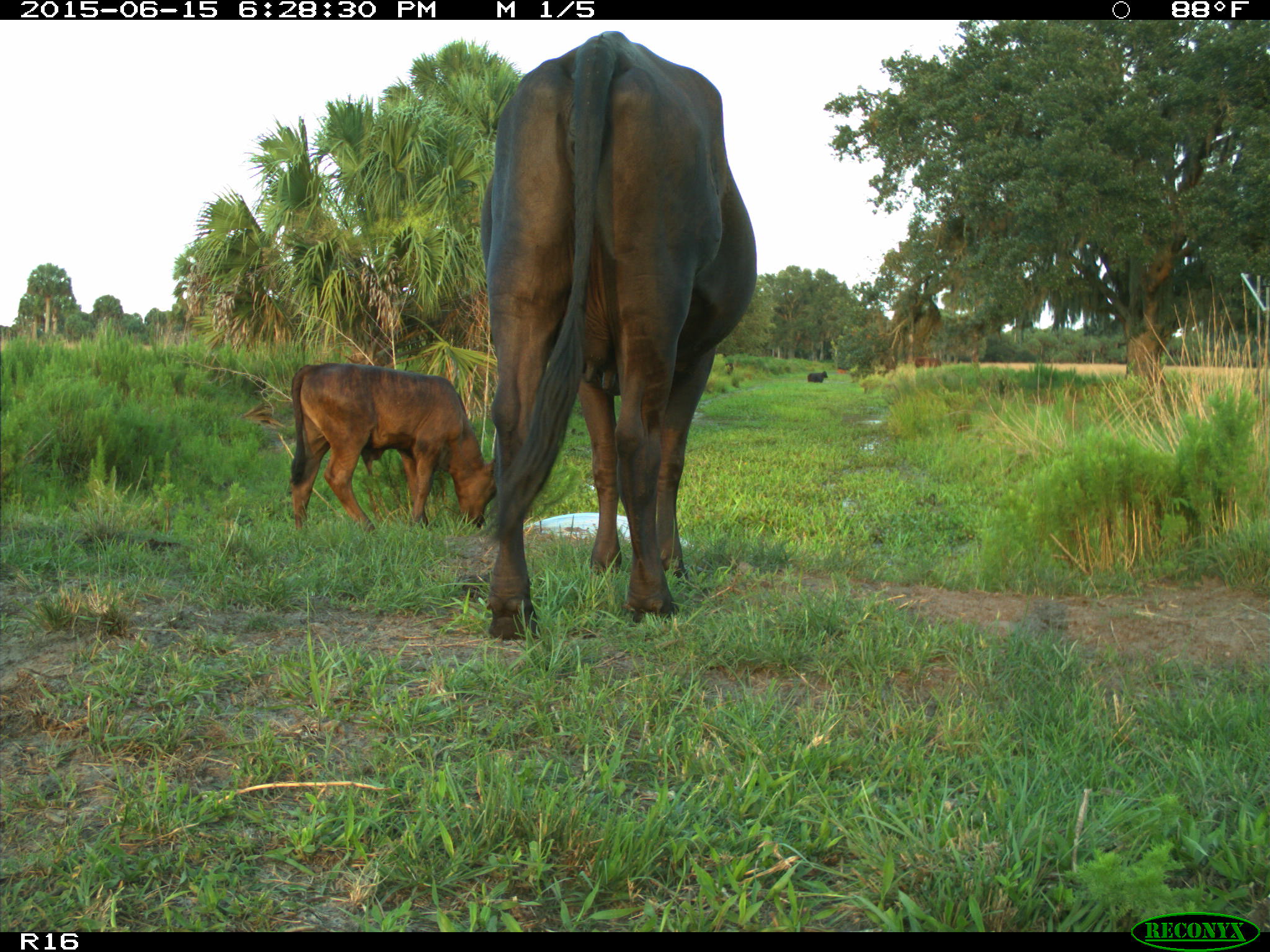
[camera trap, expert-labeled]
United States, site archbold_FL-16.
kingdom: Animalia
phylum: Chordata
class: Mammalia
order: Artiodactyla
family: Bovidae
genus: Bos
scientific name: Bos taurus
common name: domestic cow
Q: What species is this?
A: Bos taurus (domestic cow).